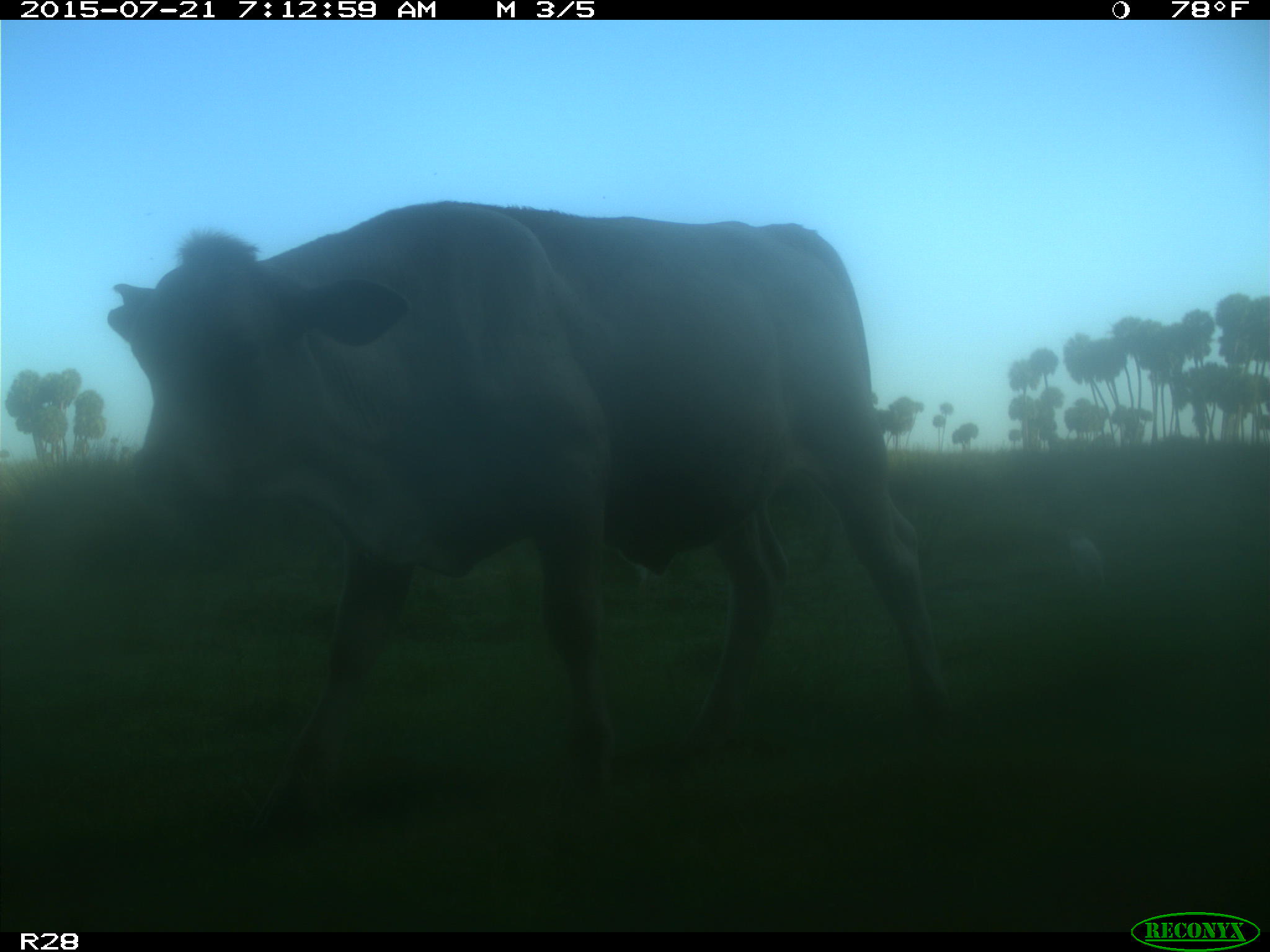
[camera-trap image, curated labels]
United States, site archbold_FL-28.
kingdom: Animalia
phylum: Chordata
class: Mammalia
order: Artiodactyla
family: Bovidae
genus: Bos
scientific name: Bos taurus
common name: domestic cow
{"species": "Bos taurus (domestic cow)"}